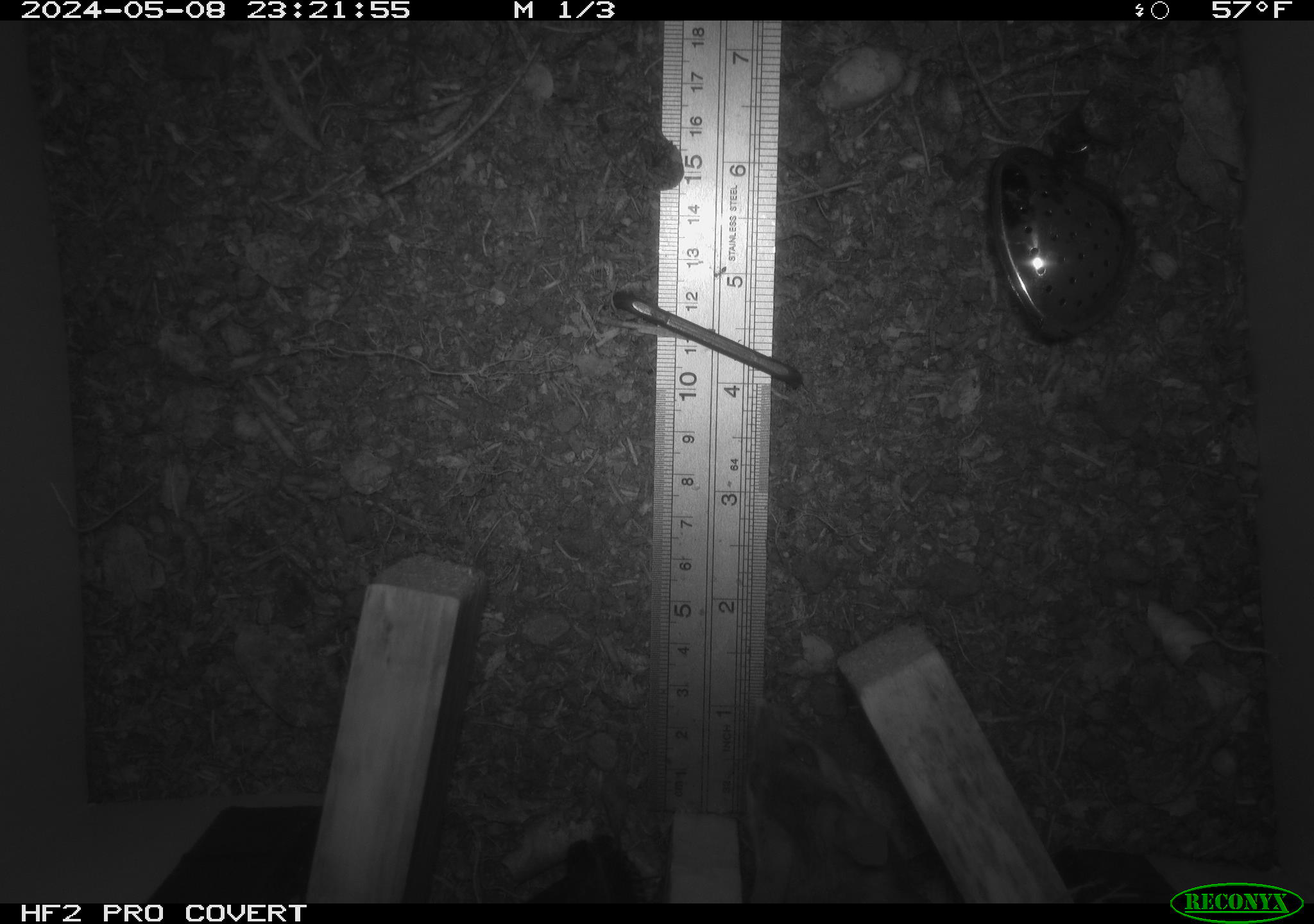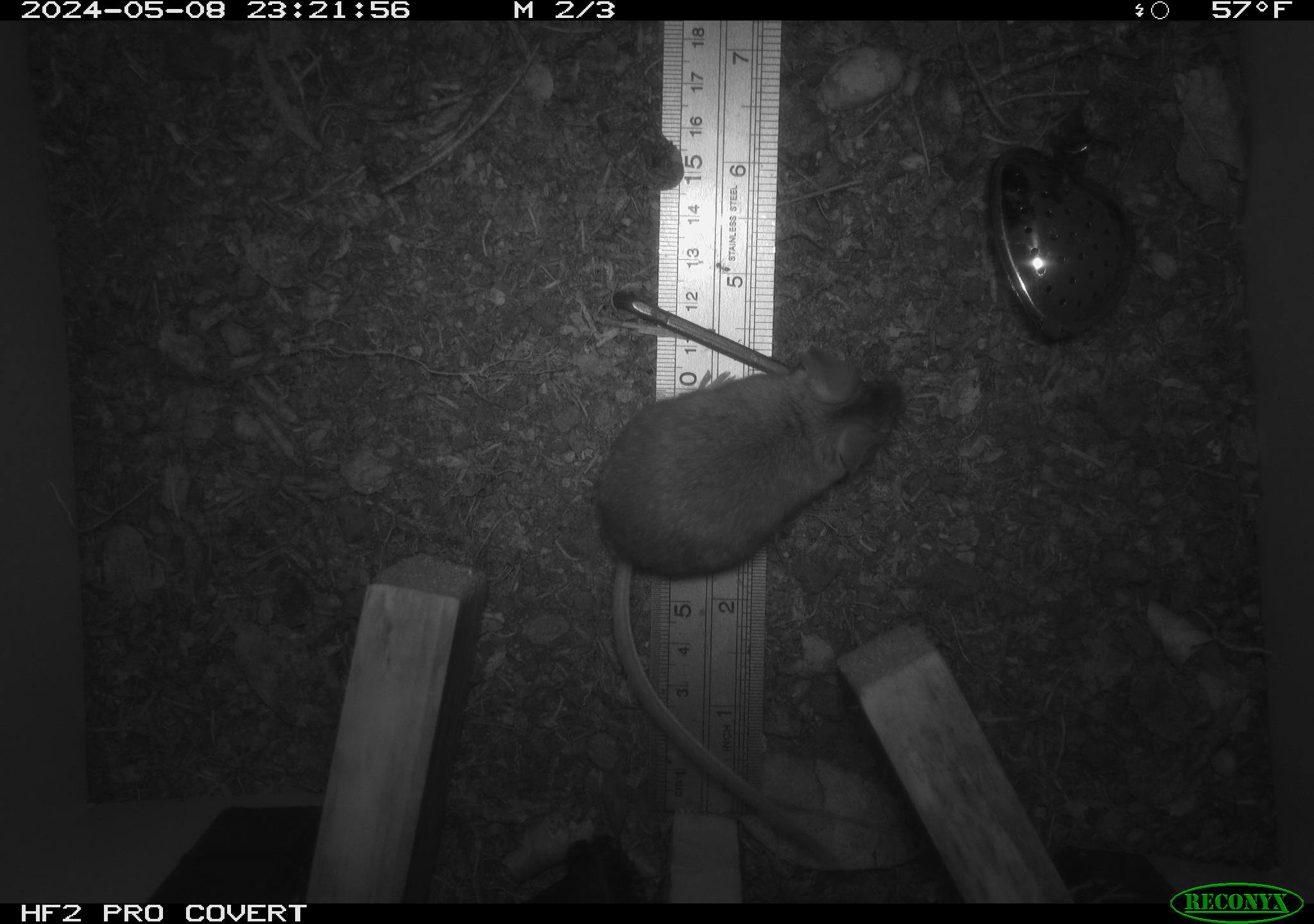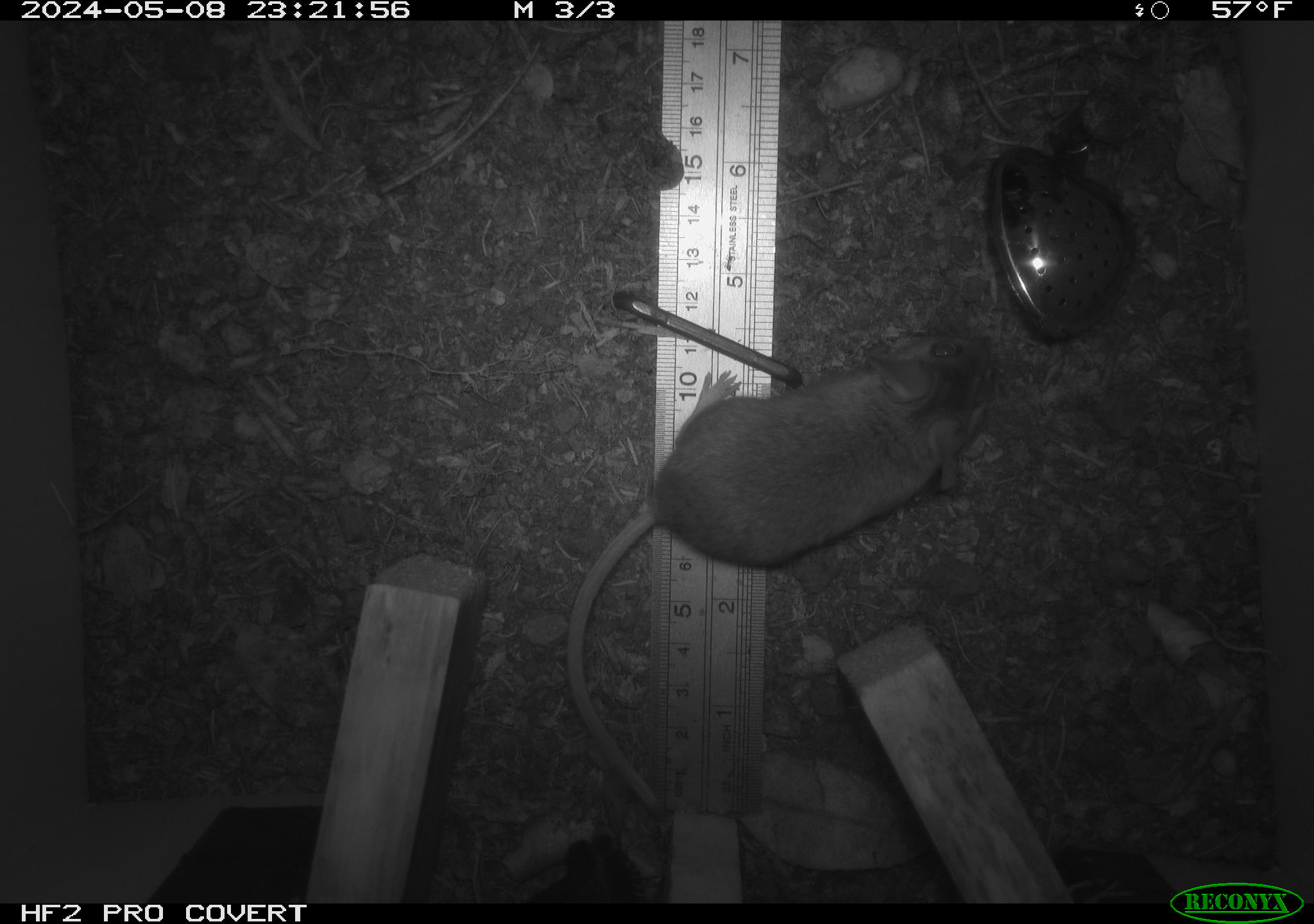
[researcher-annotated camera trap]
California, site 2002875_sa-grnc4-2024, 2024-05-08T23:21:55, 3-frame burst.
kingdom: Animalia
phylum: Chordata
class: Mammalia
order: Rodentia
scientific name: Rodentia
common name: rodent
Rodent (Rodentia).